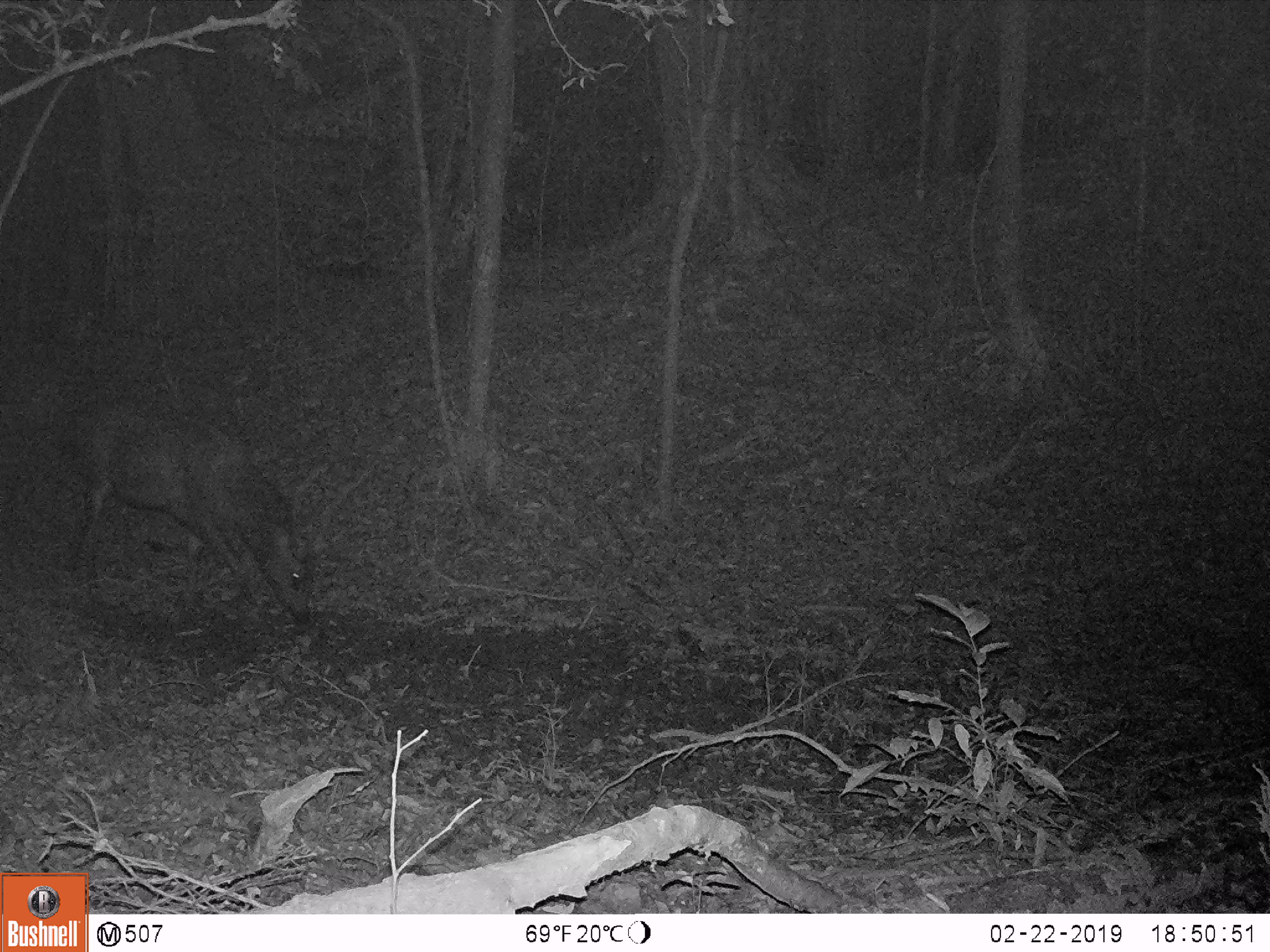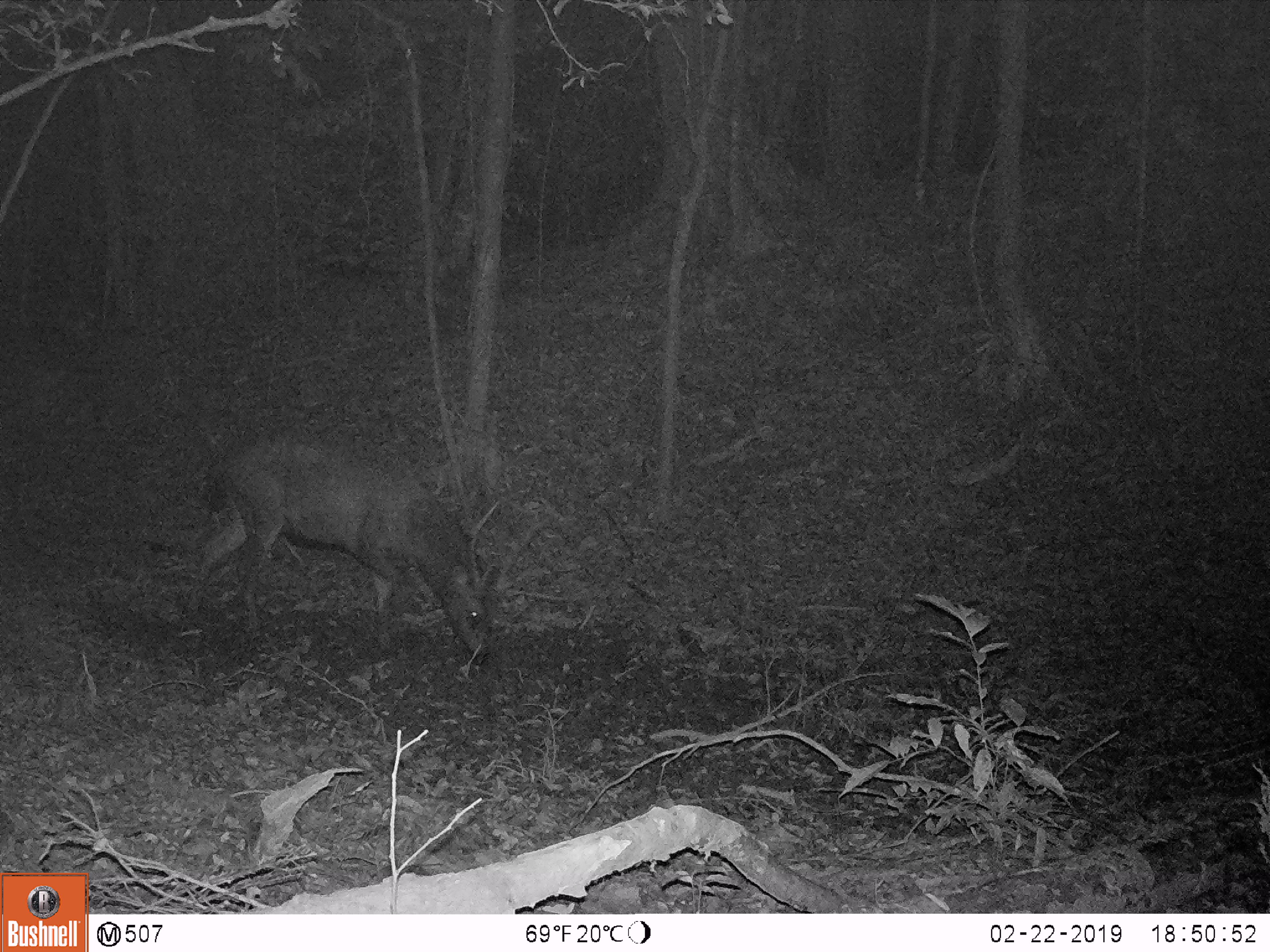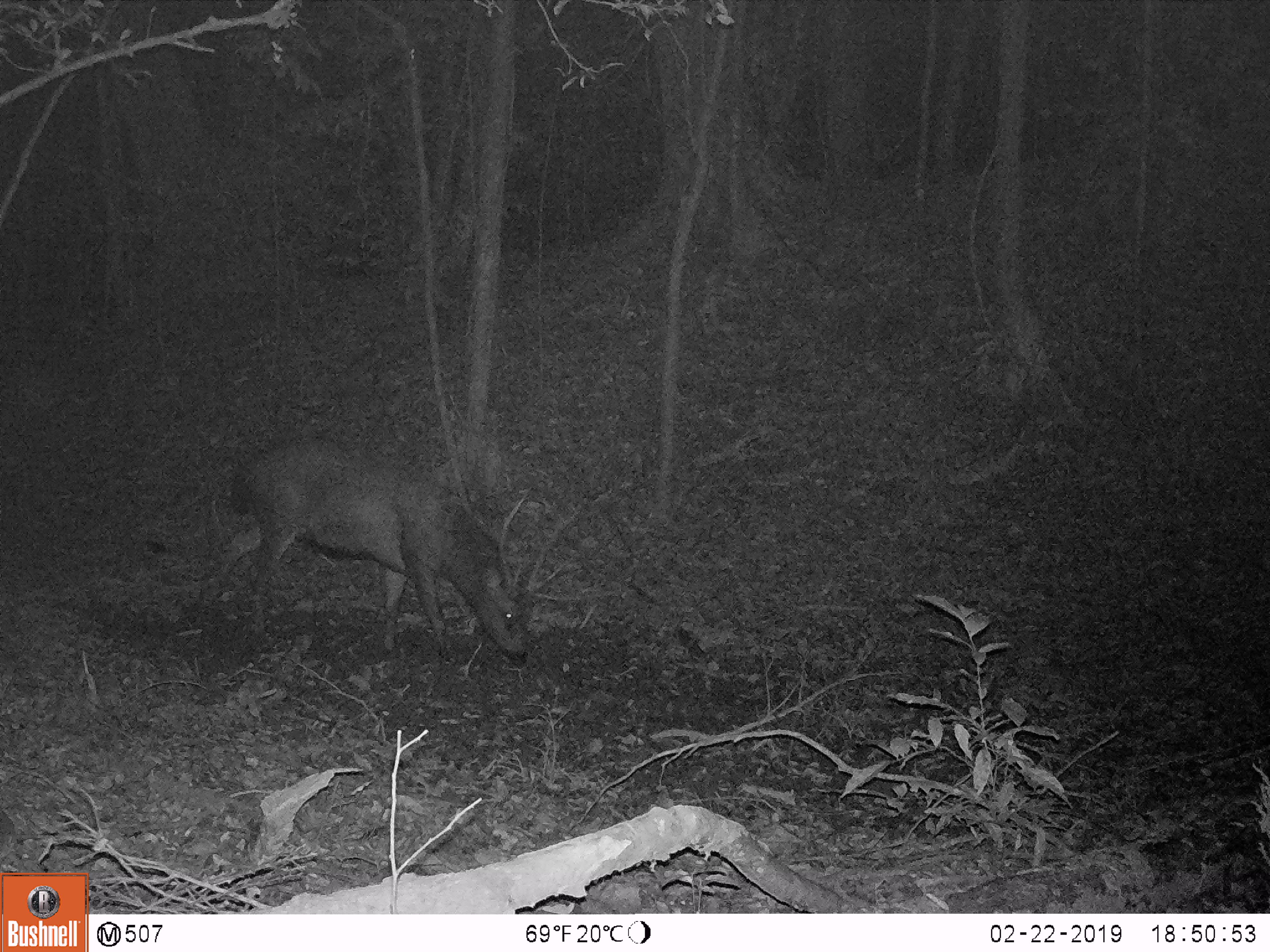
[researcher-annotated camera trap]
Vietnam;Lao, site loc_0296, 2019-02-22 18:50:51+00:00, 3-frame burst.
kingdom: Animalia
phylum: Chordata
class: Mammalia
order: Artiodactyla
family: Cervidae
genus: Rusa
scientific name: Rusa unicolor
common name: sambar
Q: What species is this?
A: Sambar (Rusa unicolor).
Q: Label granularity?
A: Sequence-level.